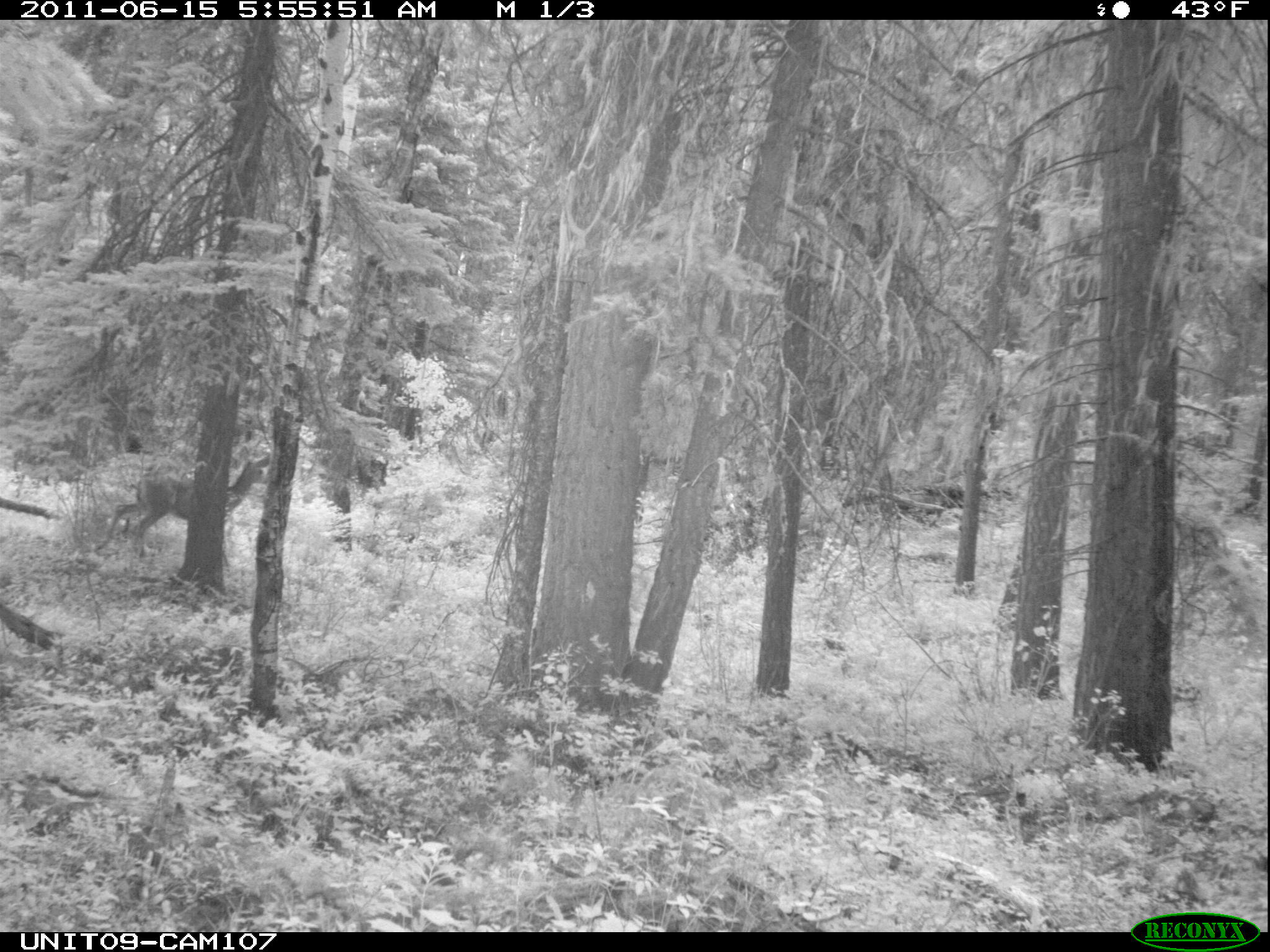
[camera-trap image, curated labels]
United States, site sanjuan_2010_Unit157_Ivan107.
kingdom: Animalia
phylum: Chordata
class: Mammalia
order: Artiodactyla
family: Cervidae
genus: Odocoileus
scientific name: Odocoileus hemionus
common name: mule deer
Odocoileus hemionus (mule deer).